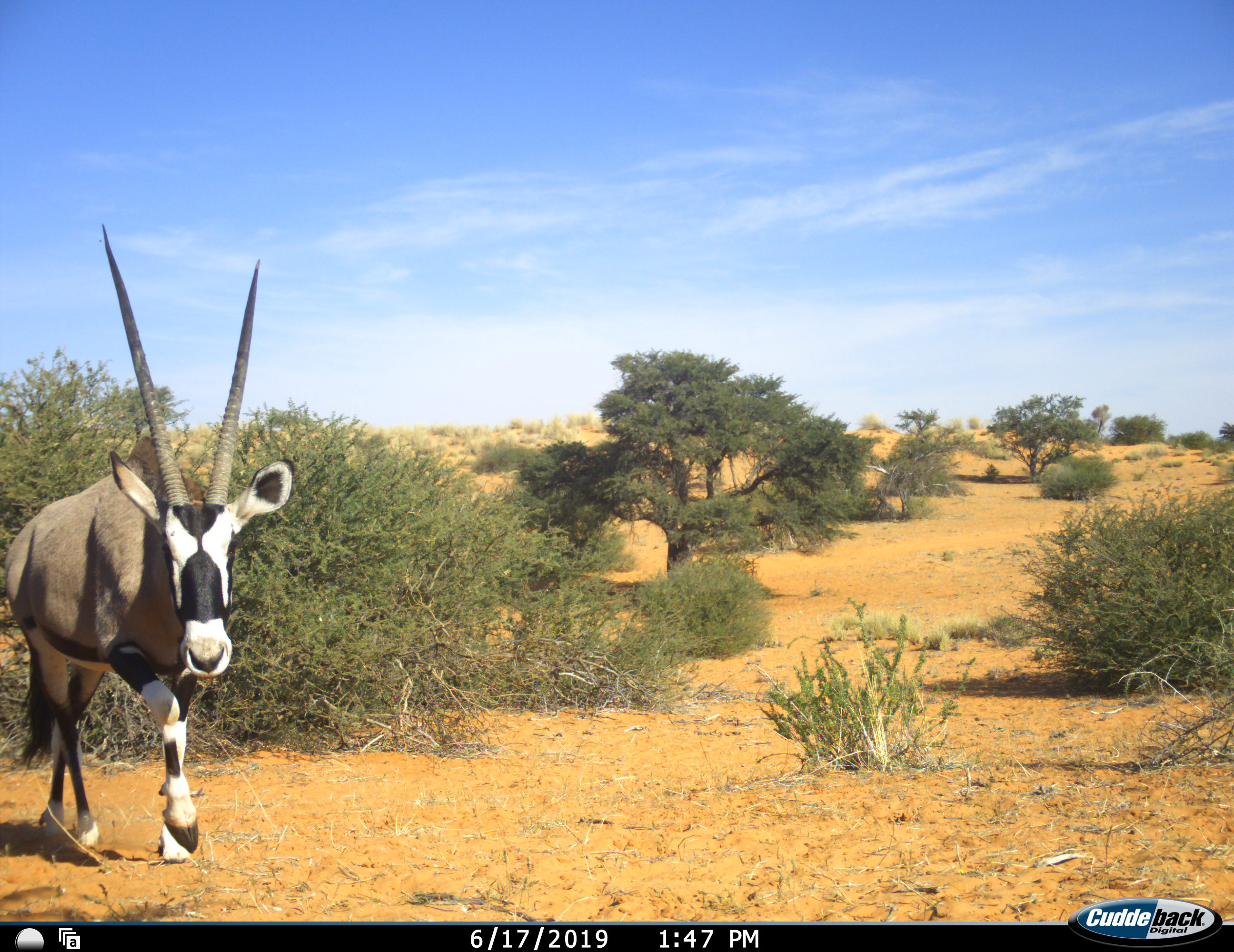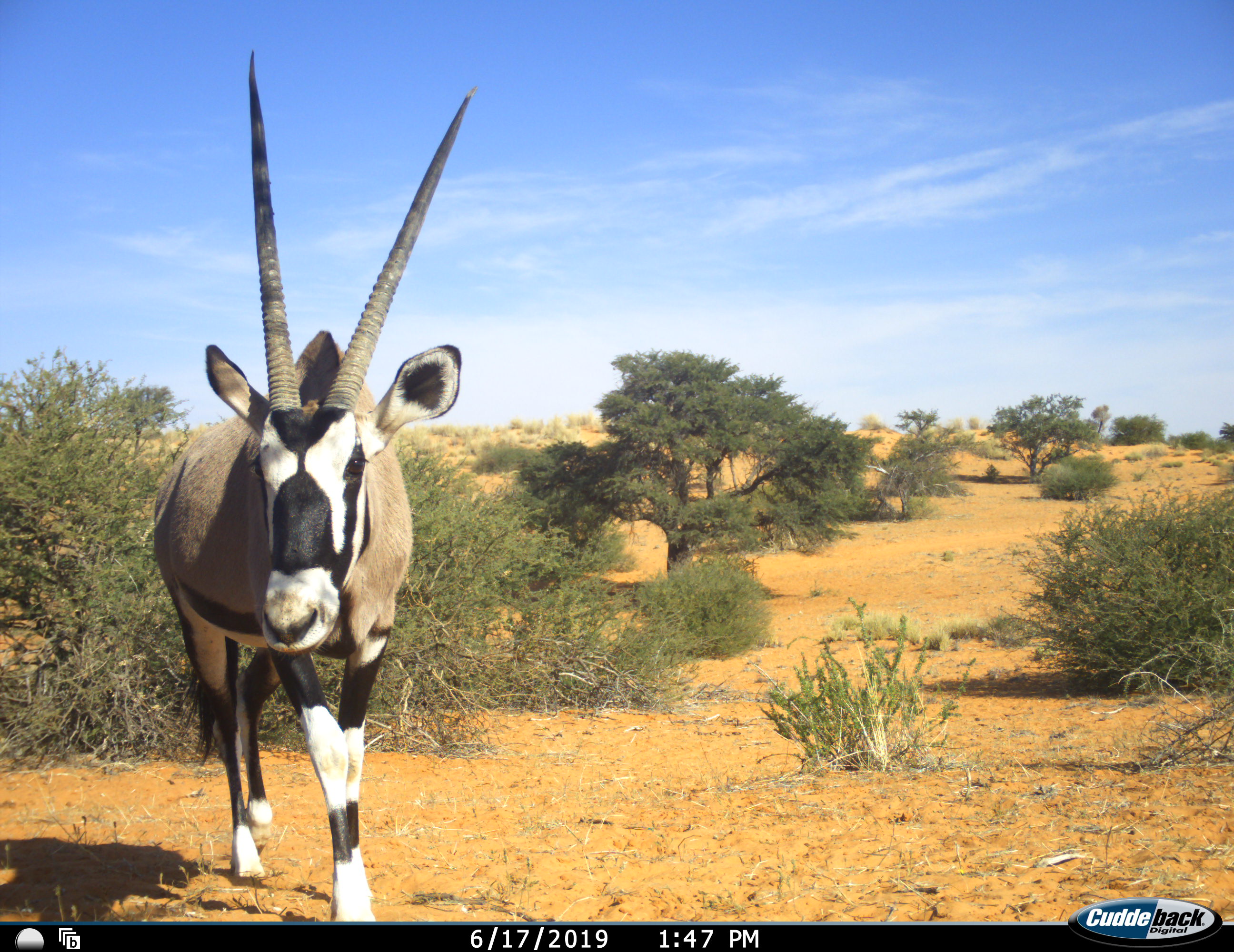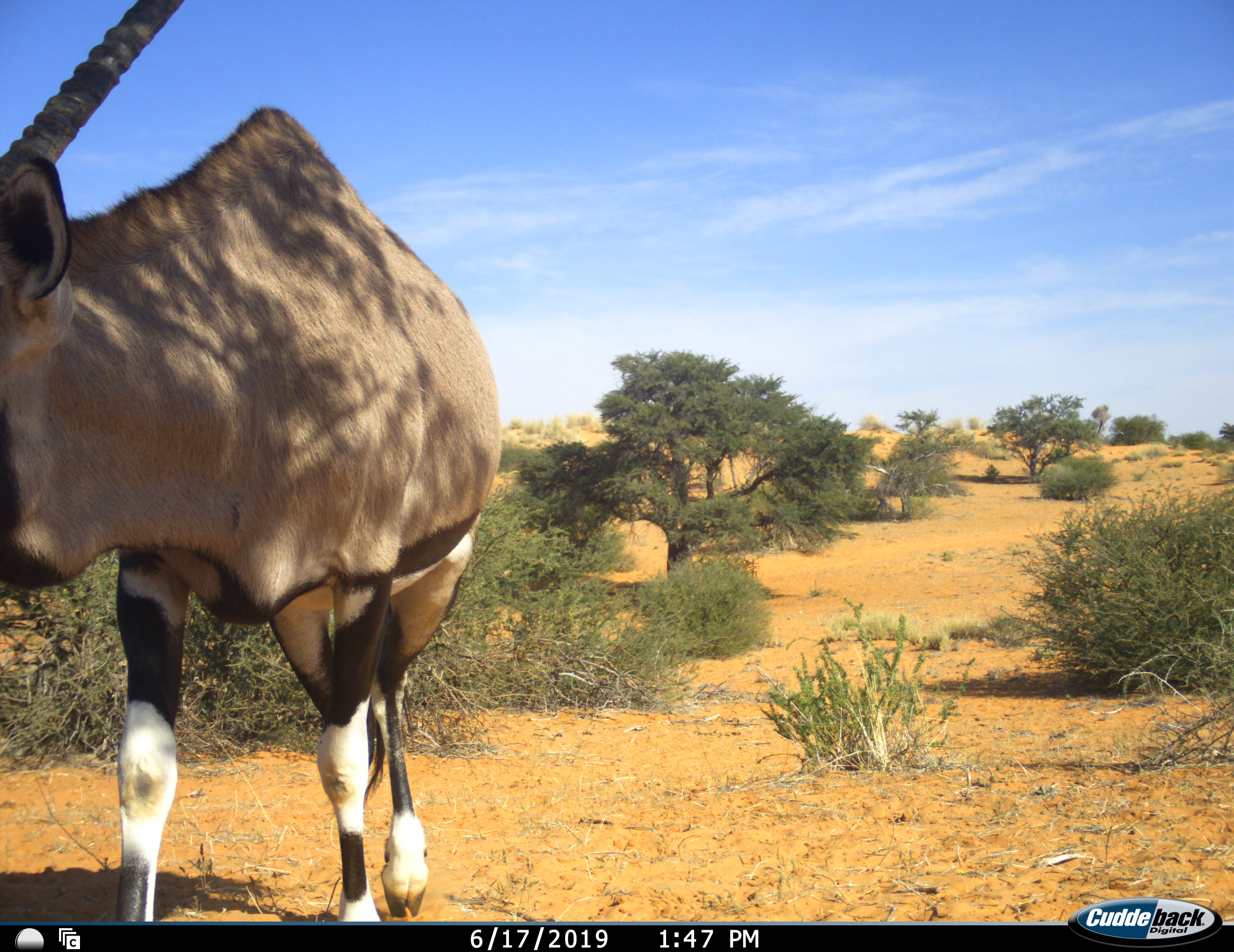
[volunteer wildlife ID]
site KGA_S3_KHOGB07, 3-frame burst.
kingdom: Animalia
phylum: Chordata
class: Mammalia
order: Artiodactyla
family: Bovidae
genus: Oryx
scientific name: Oryx gazella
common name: gemsbok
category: oryx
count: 1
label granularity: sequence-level